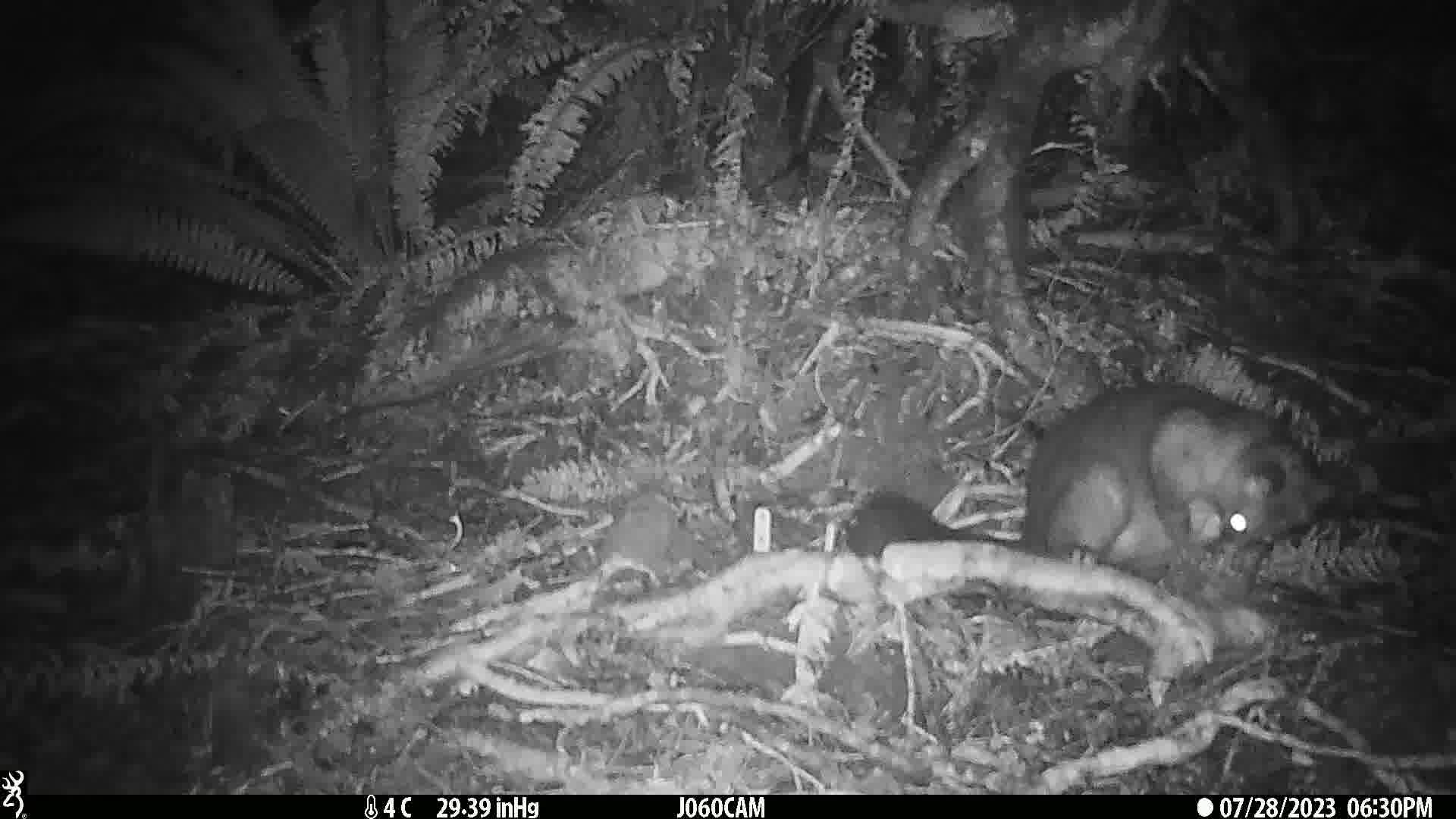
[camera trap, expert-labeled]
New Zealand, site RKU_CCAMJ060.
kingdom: Animalia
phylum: Chordata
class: Mammalia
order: Diprotodontia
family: Phalangeridae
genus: Trichosurus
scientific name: Trichosurus vulpecula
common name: common brushtail possum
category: possum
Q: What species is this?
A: Possum (common brushtail possum) (Trichosurus vulpecula).